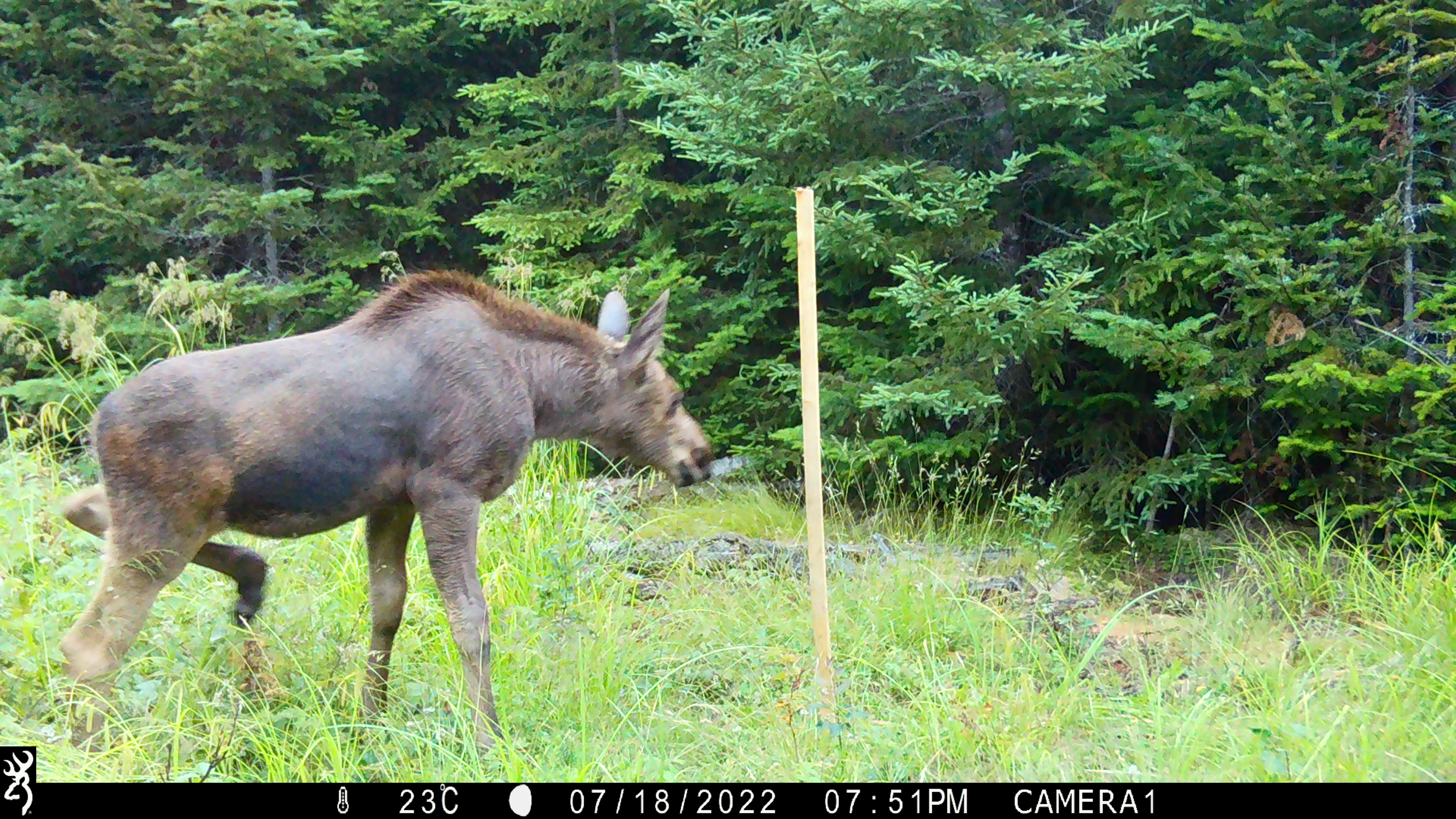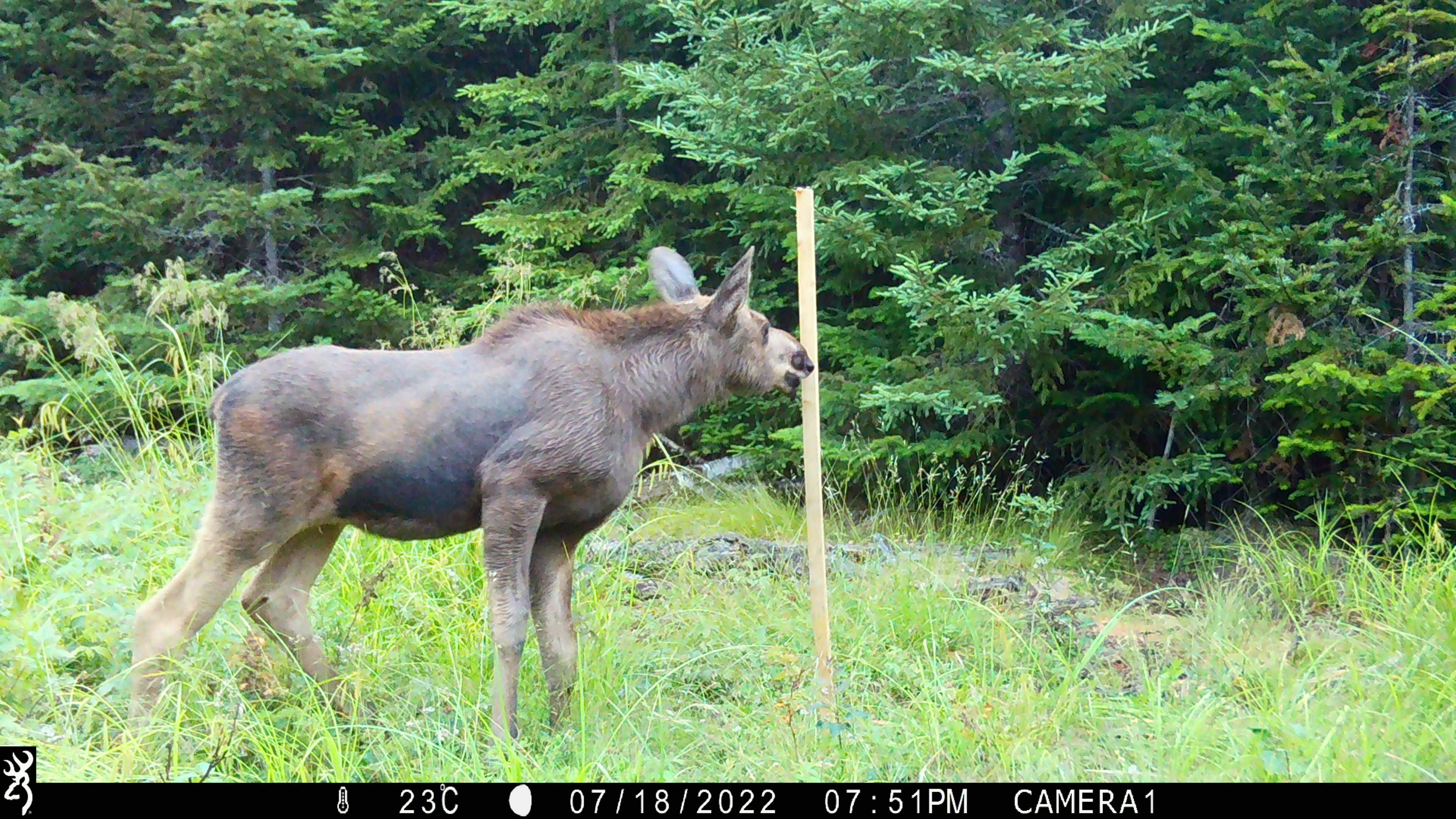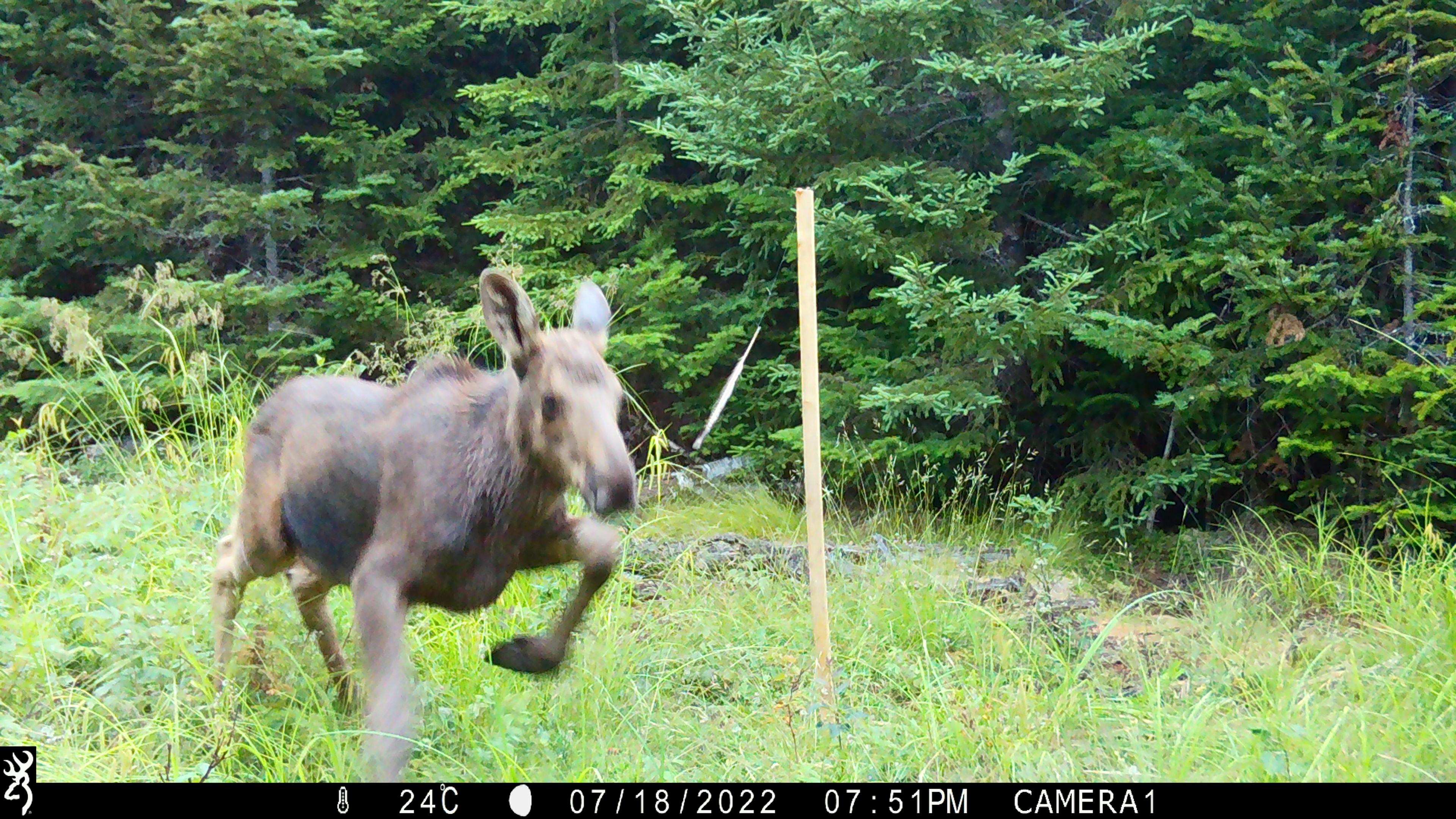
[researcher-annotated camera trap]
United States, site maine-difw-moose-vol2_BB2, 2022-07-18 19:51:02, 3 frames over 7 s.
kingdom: Animalia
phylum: Chordata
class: Mammalia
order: Artiodactyla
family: Cervidae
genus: Alces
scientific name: Alces alces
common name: moose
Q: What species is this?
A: Moose (Alces alces).